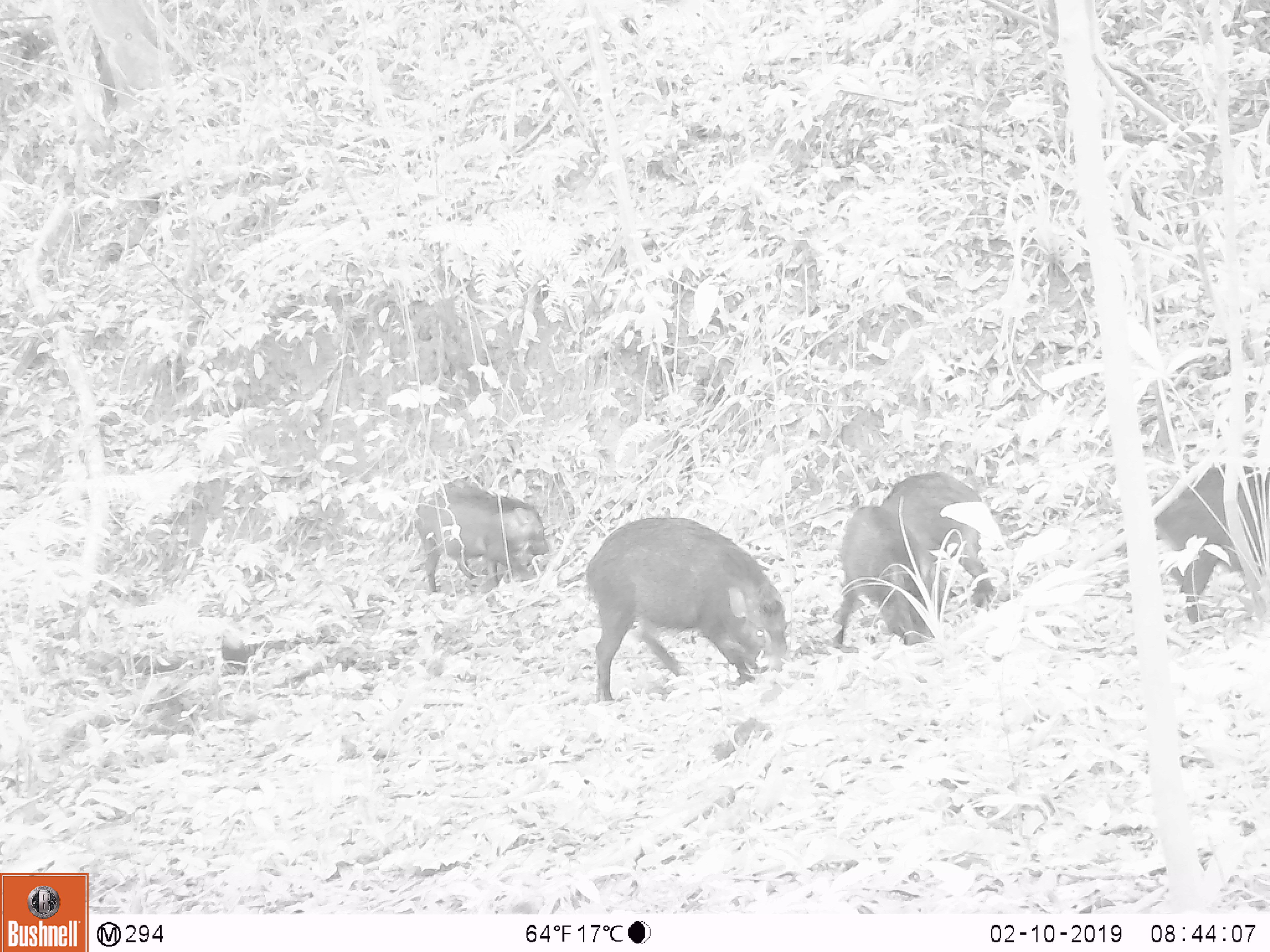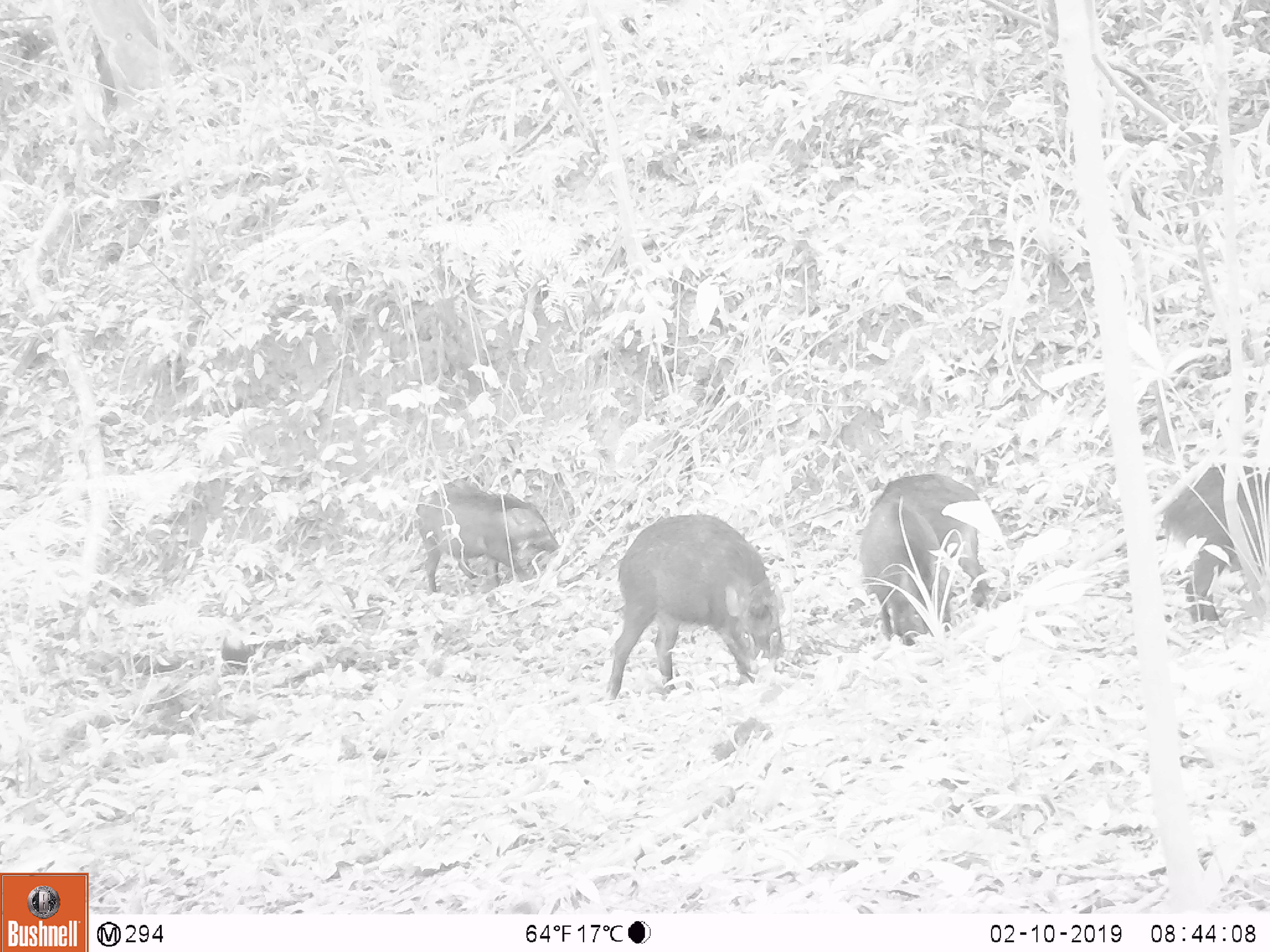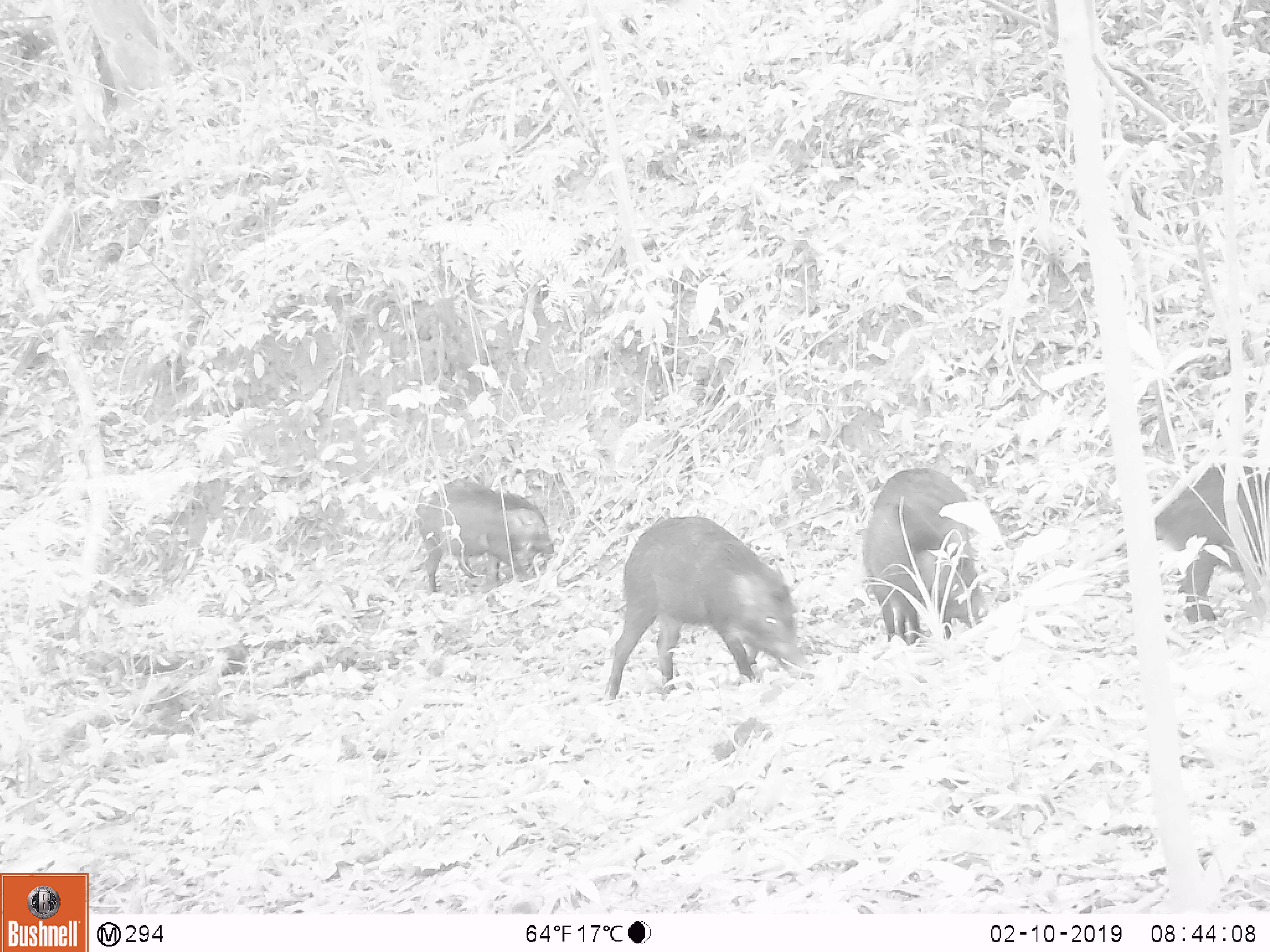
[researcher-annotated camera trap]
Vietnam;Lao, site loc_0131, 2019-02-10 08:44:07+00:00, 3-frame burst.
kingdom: Animalia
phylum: Chordata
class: Mammalia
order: Artiodactyla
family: Suidae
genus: Sus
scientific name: Sus scrofa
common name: eurasian wild pig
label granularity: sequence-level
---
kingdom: Animalia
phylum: Chordata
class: Aves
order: Galliformes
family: Phasianidae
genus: Gallus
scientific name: Gallus gallus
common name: red junglefowl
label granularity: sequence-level